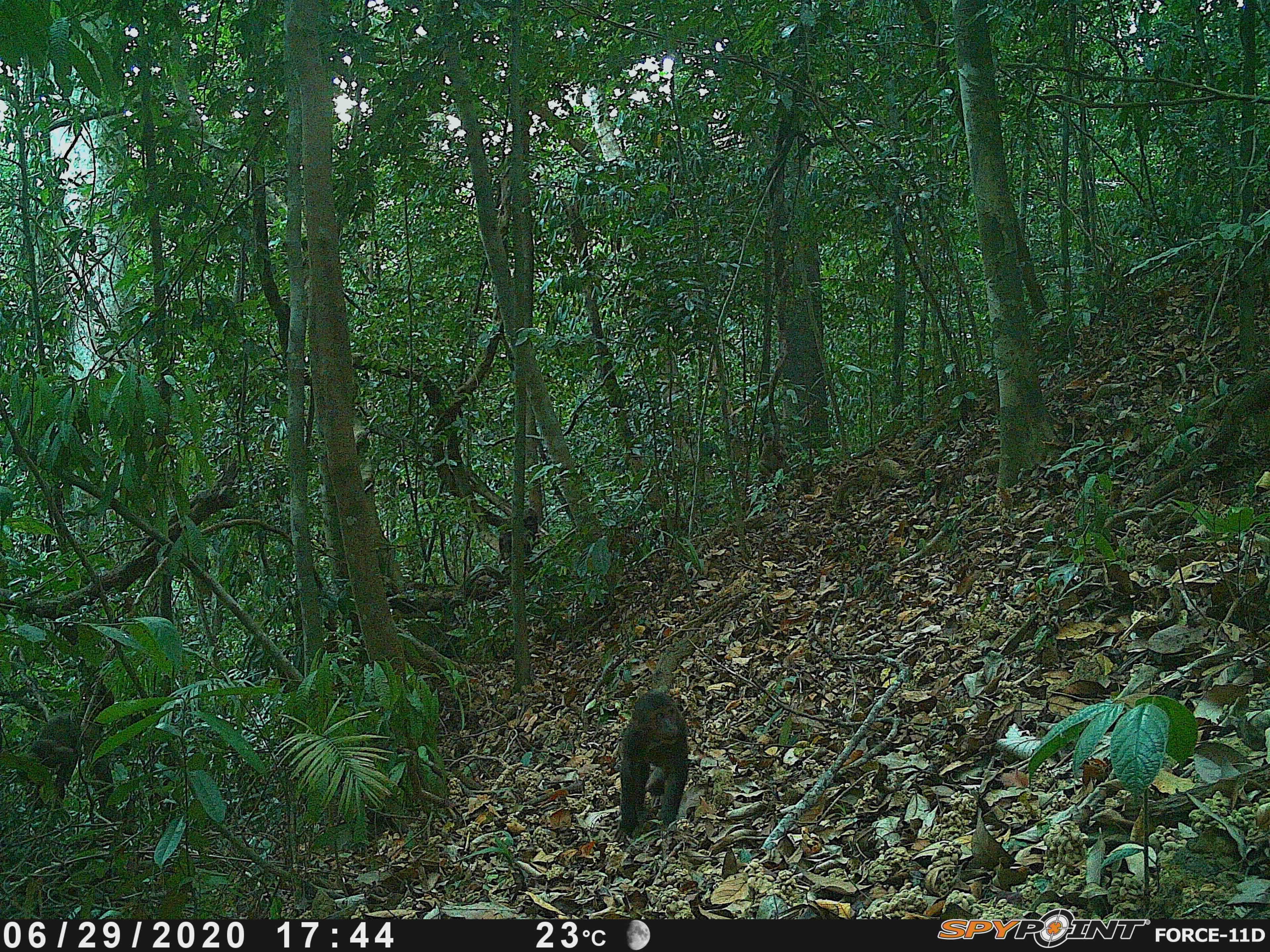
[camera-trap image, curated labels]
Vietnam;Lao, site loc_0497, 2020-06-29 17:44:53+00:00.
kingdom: Animalia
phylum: Chordata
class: Mammalia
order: Primates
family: Cercopithecidae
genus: Macaca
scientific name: Macaca arctoides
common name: stump-tailed macaque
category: stump tailed macaque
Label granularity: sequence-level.